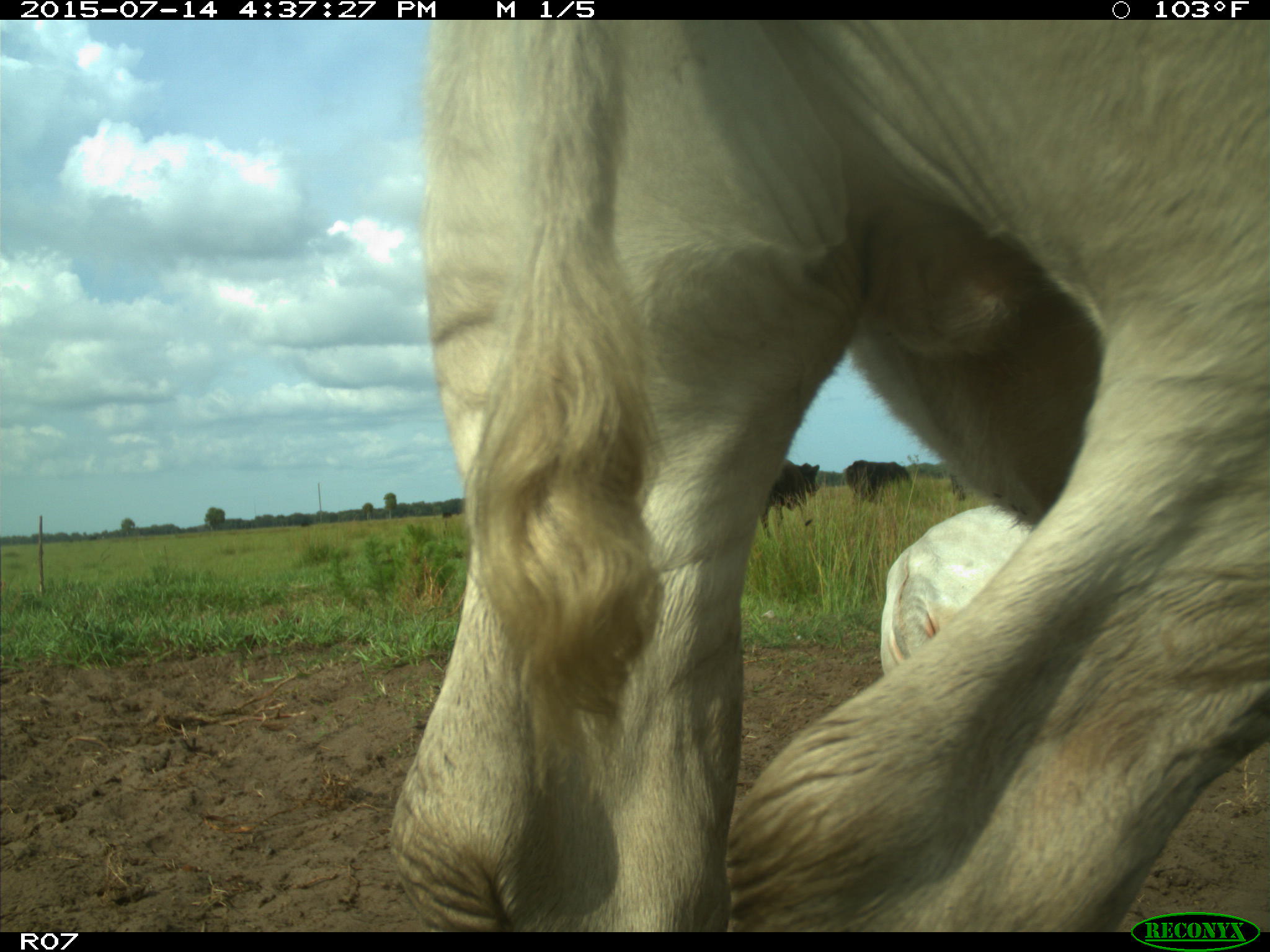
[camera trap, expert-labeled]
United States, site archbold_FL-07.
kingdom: Animalia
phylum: Chordata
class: Mammalia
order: Artiodactyla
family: Bovidae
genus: Bos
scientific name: Bos taurus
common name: domestic cow